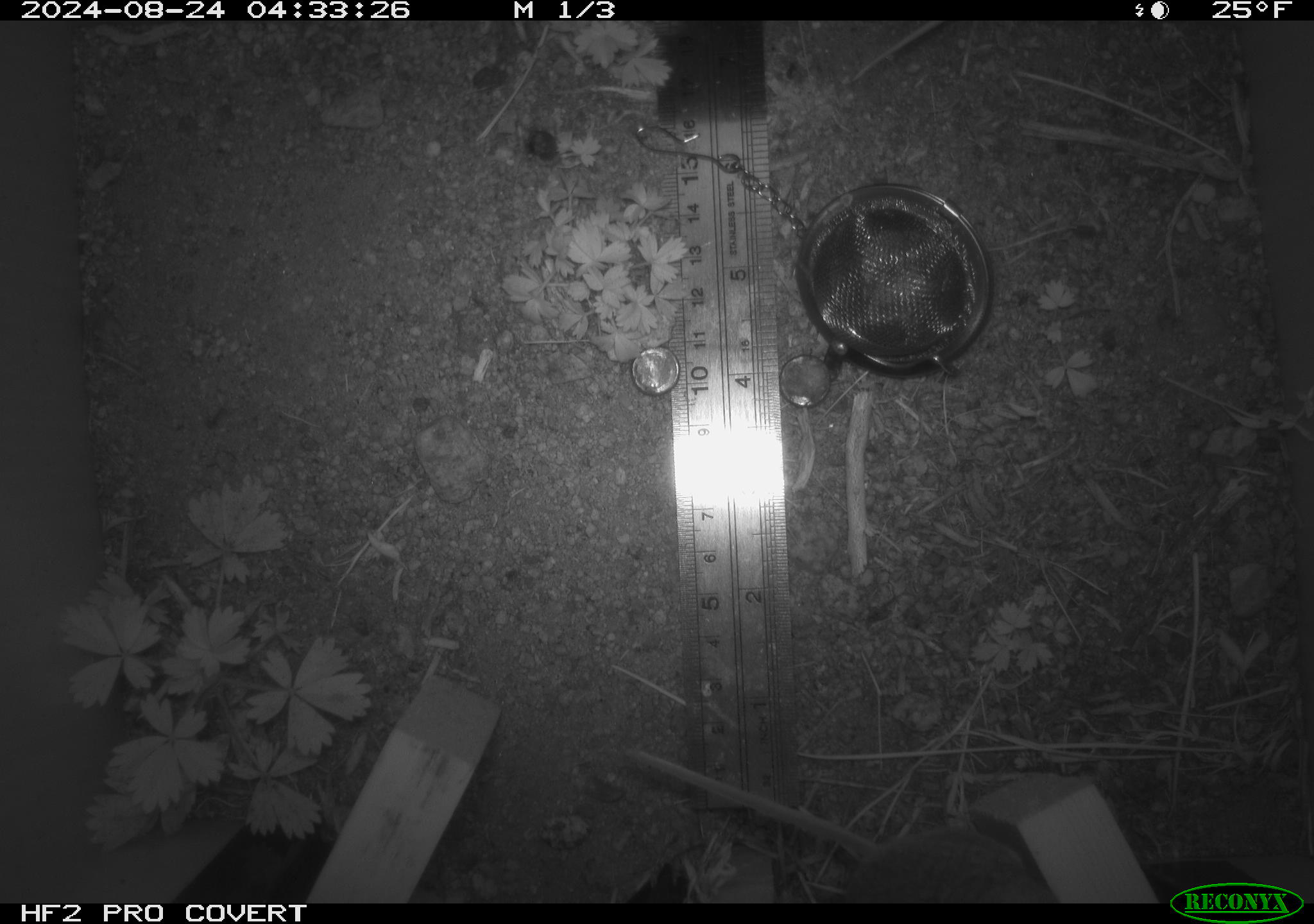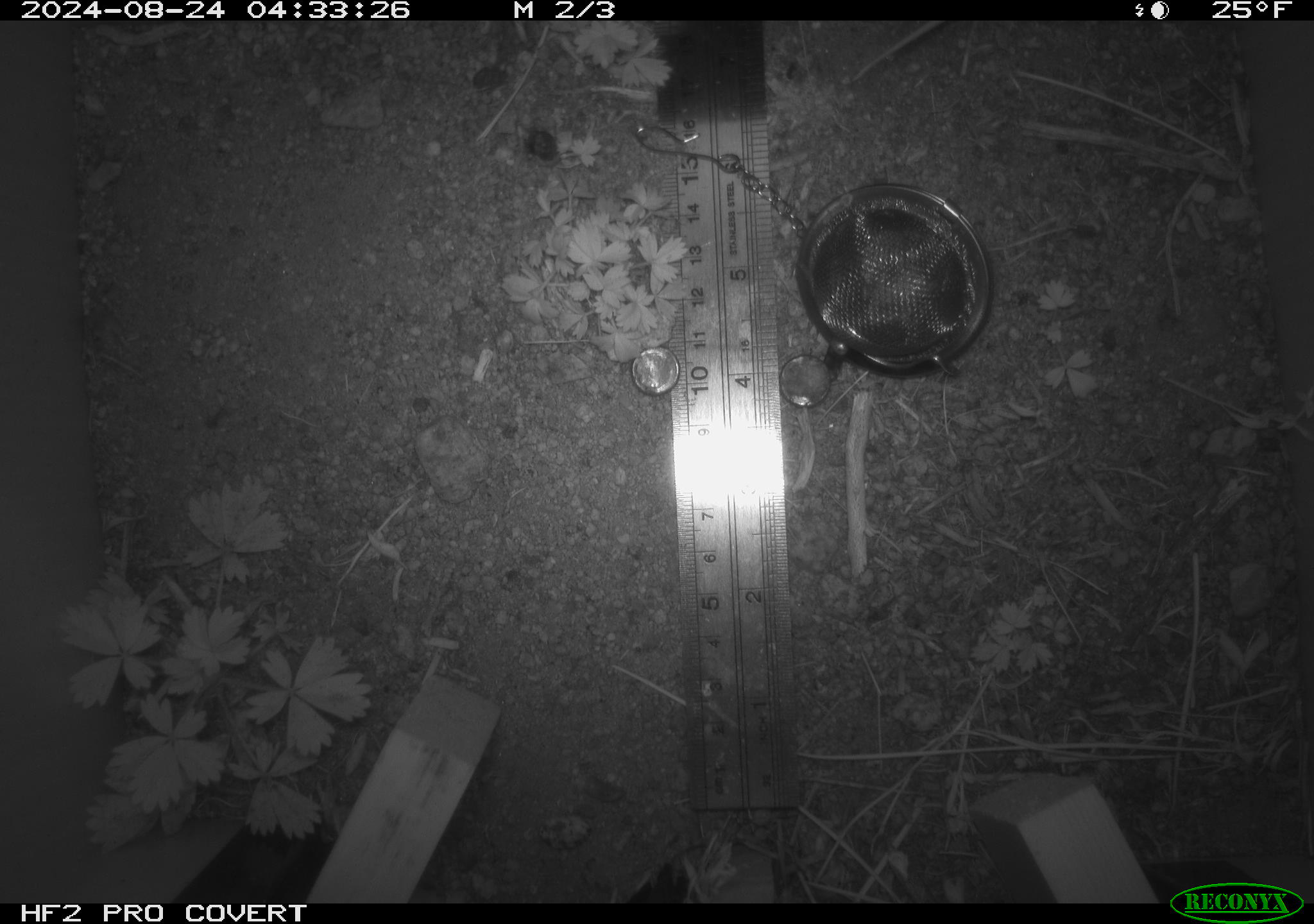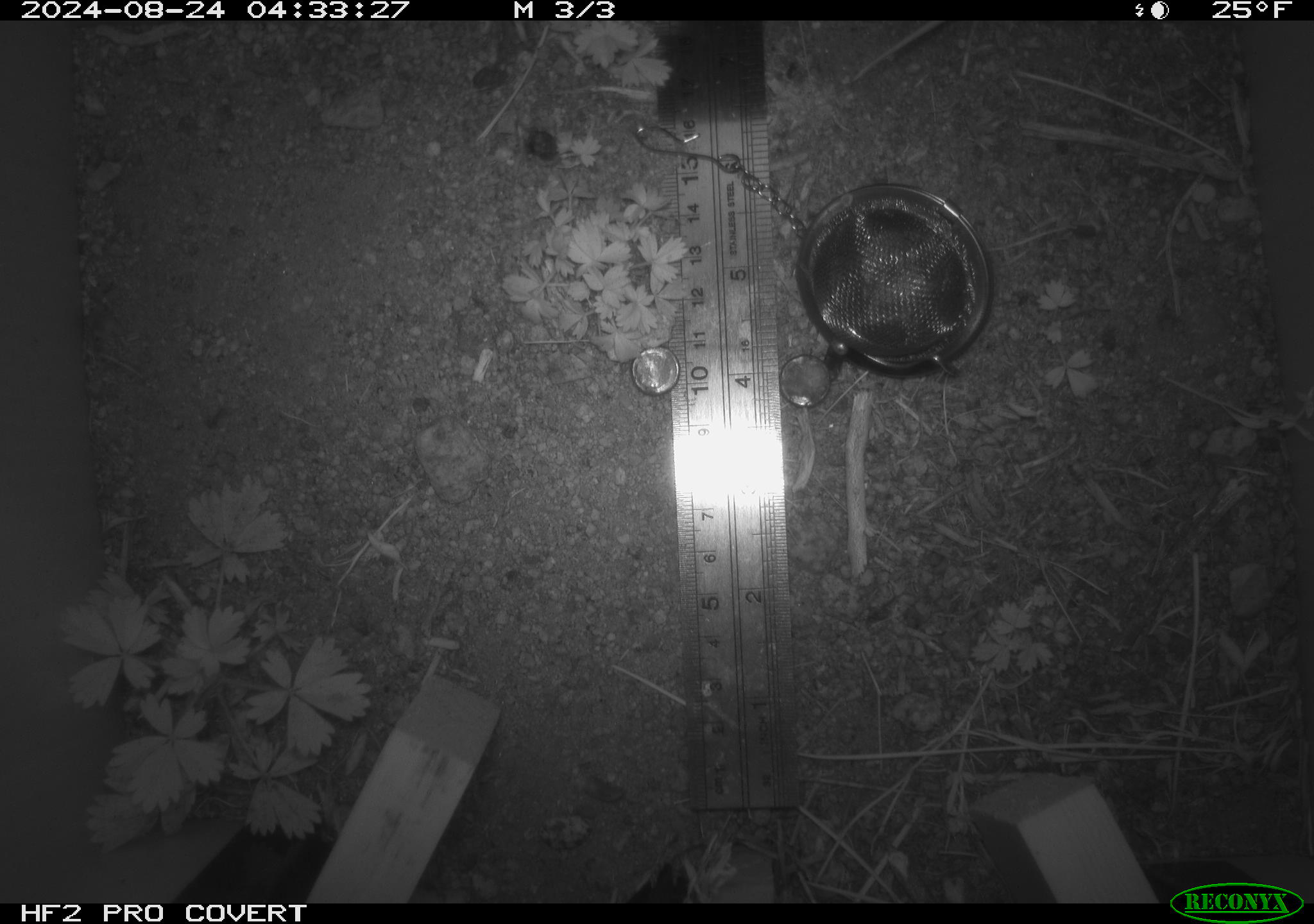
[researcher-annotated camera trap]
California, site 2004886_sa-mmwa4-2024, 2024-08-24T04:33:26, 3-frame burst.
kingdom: Animalia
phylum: Chordata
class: Mammalia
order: Rodentia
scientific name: Rodentia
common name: mouse species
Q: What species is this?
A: Mouse species (Rodentia).